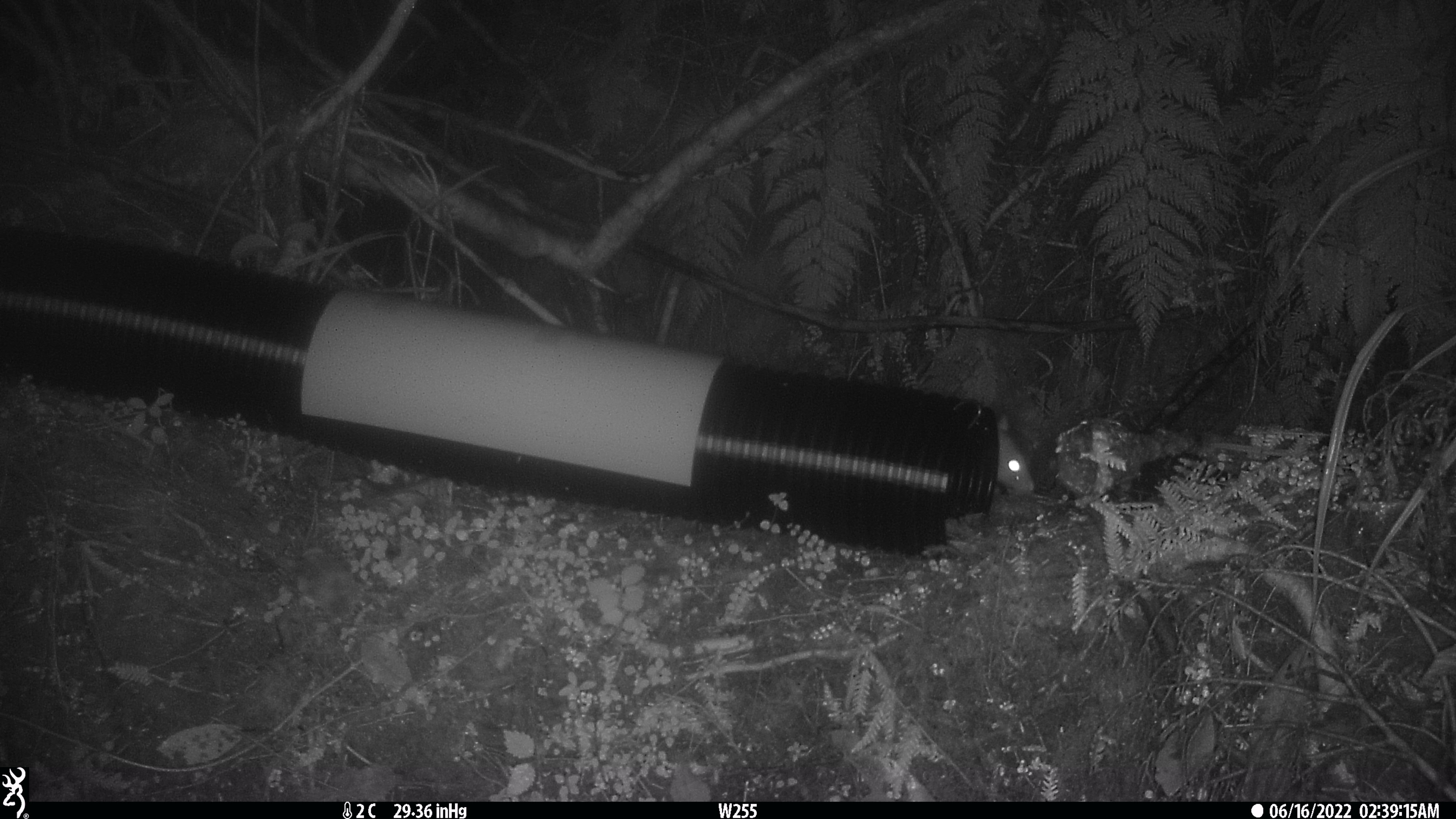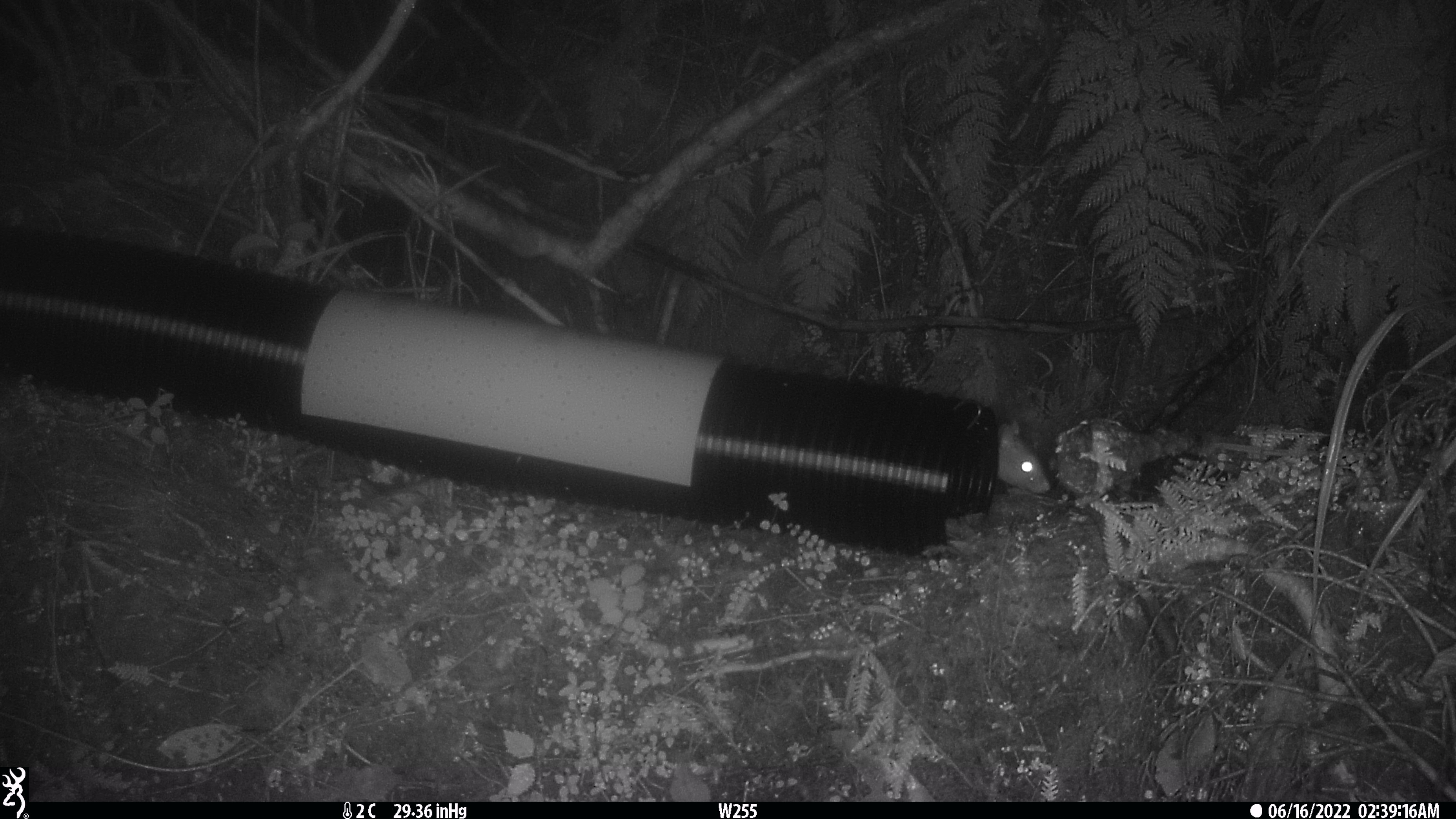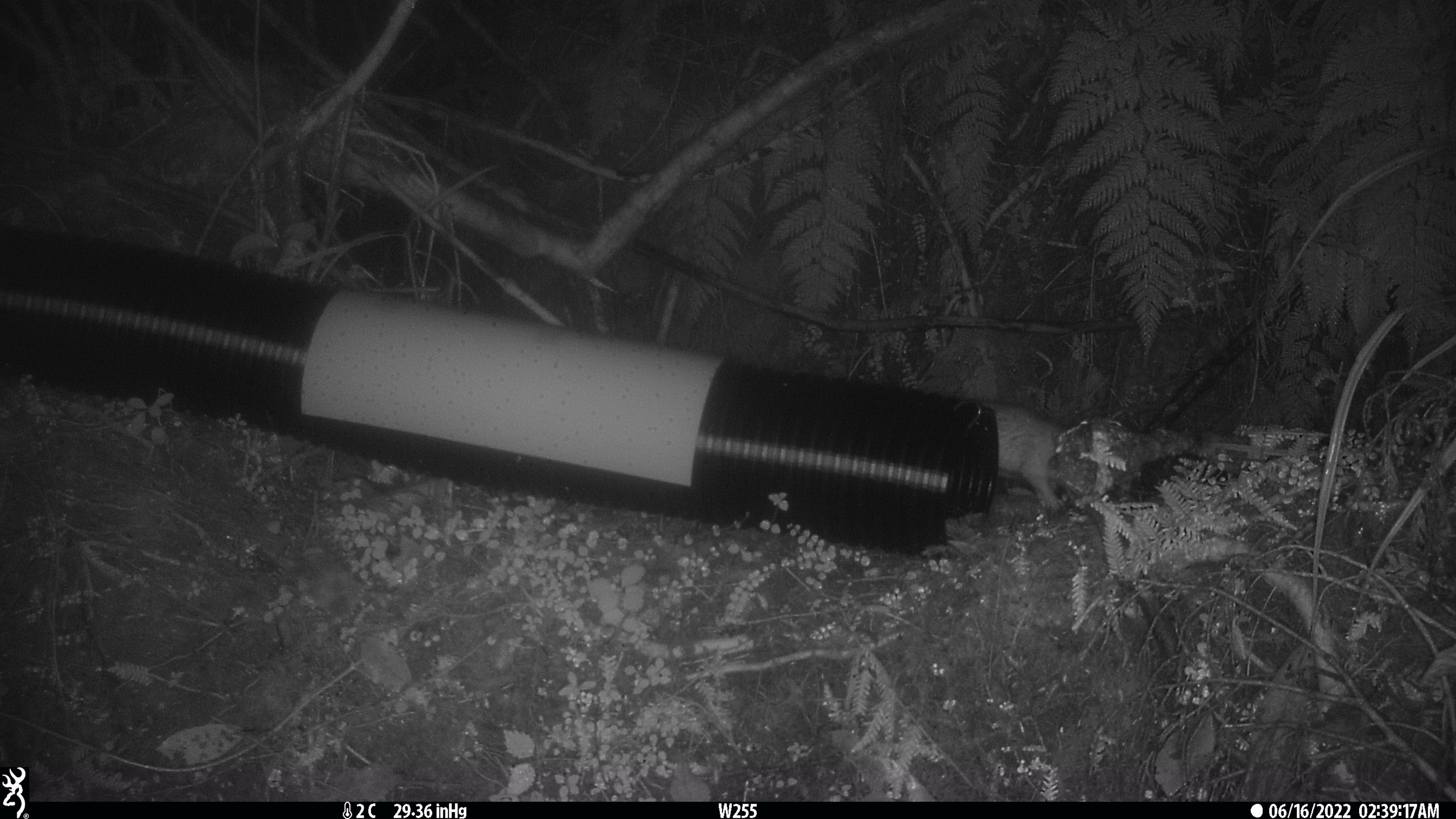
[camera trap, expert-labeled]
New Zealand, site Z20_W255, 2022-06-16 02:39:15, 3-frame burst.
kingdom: Animalia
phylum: Chordata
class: Mammalia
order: Rodentia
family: Muridae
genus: Rattus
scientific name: Rattus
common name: rat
Rat (Rattus).